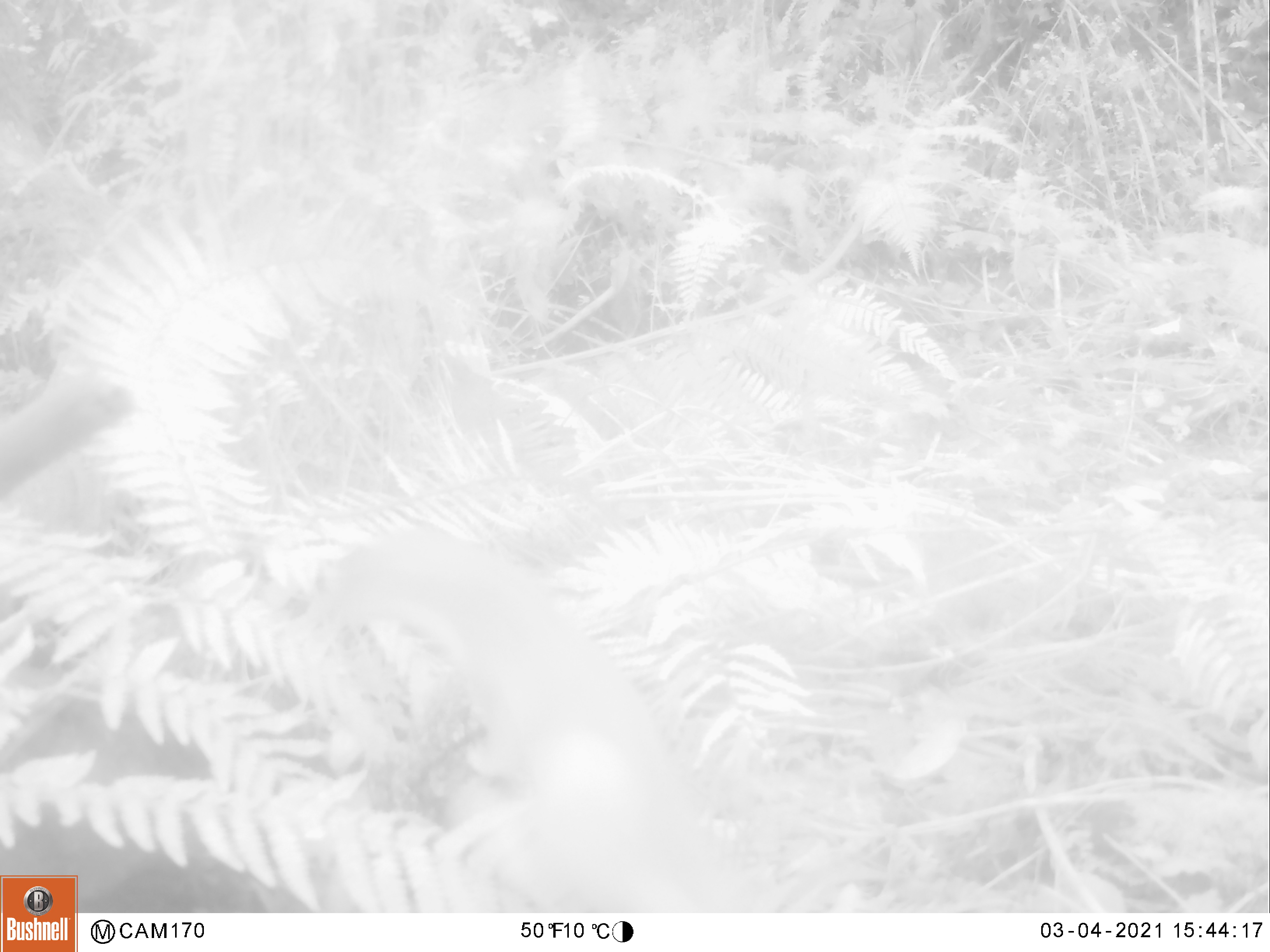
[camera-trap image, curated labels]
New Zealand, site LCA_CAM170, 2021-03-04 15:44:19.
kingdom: Animalia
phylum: Chordata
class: Mammalia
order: Carnivora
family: Mustelidae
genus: Mustela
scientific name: Mustela erminea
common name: stoat